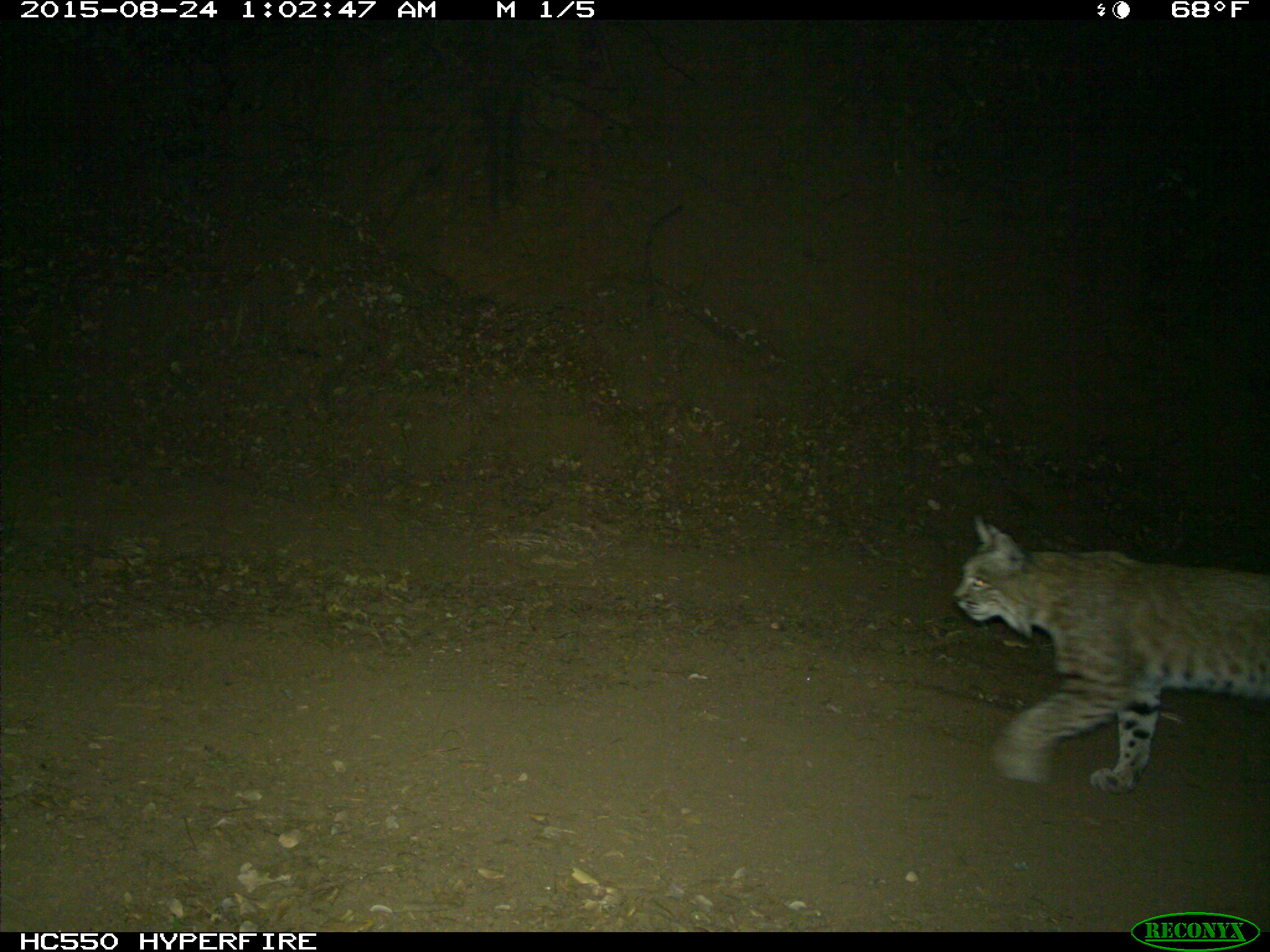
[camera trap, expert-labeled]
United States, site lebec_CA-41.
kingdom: Animalia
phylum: Chordata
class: Mammalia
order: Carnivora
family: Felidae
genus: Lynx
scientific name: Lynx rufus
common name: bobcat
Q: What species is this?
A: Lynx rufus (bobcat).